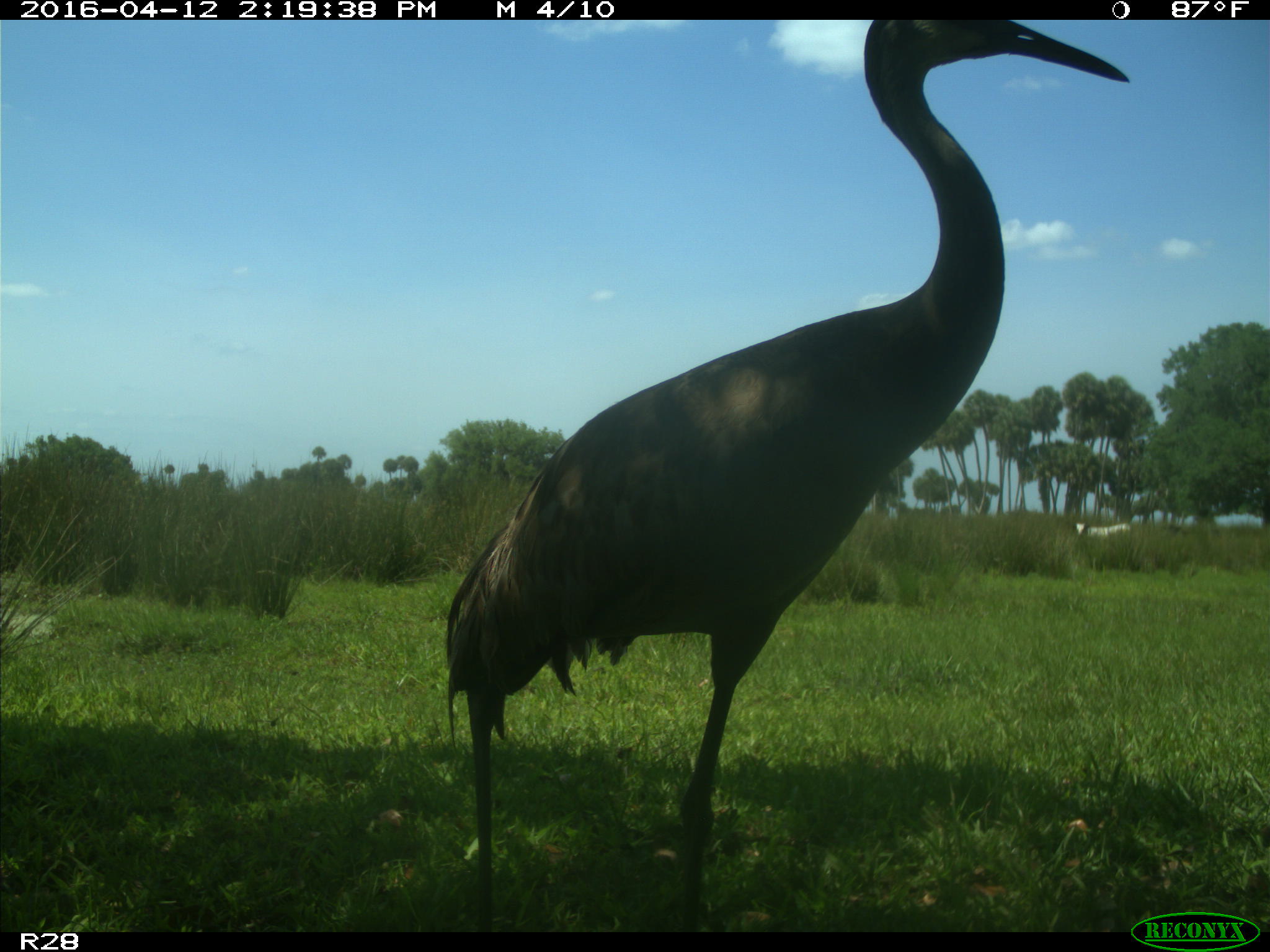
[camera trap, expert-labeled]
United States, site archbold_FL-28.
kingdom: Animalia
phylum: Chordata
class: Aves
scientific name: Aves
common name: birds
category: unidentified bird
Unidentified bird (birds) (Aves).